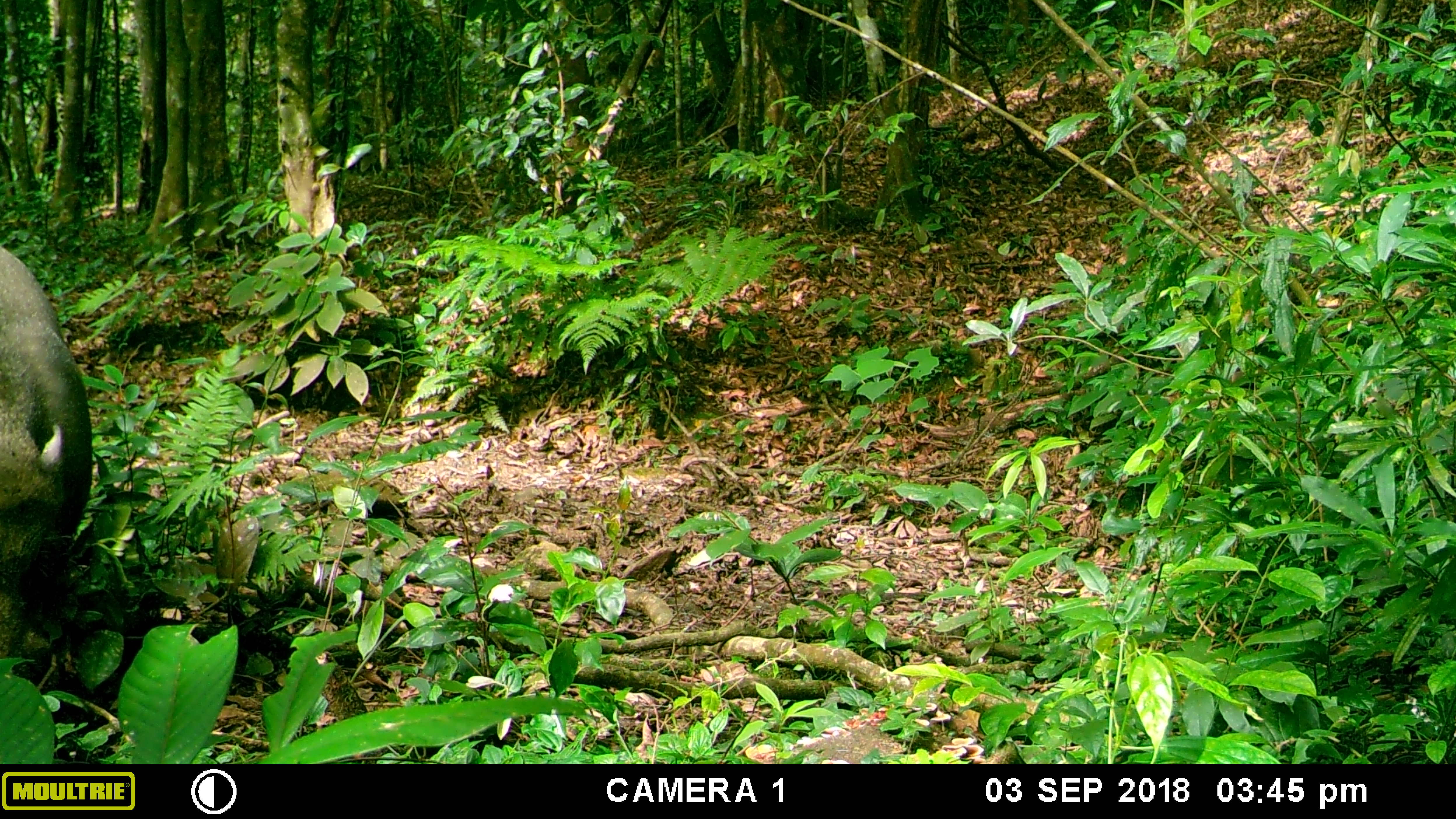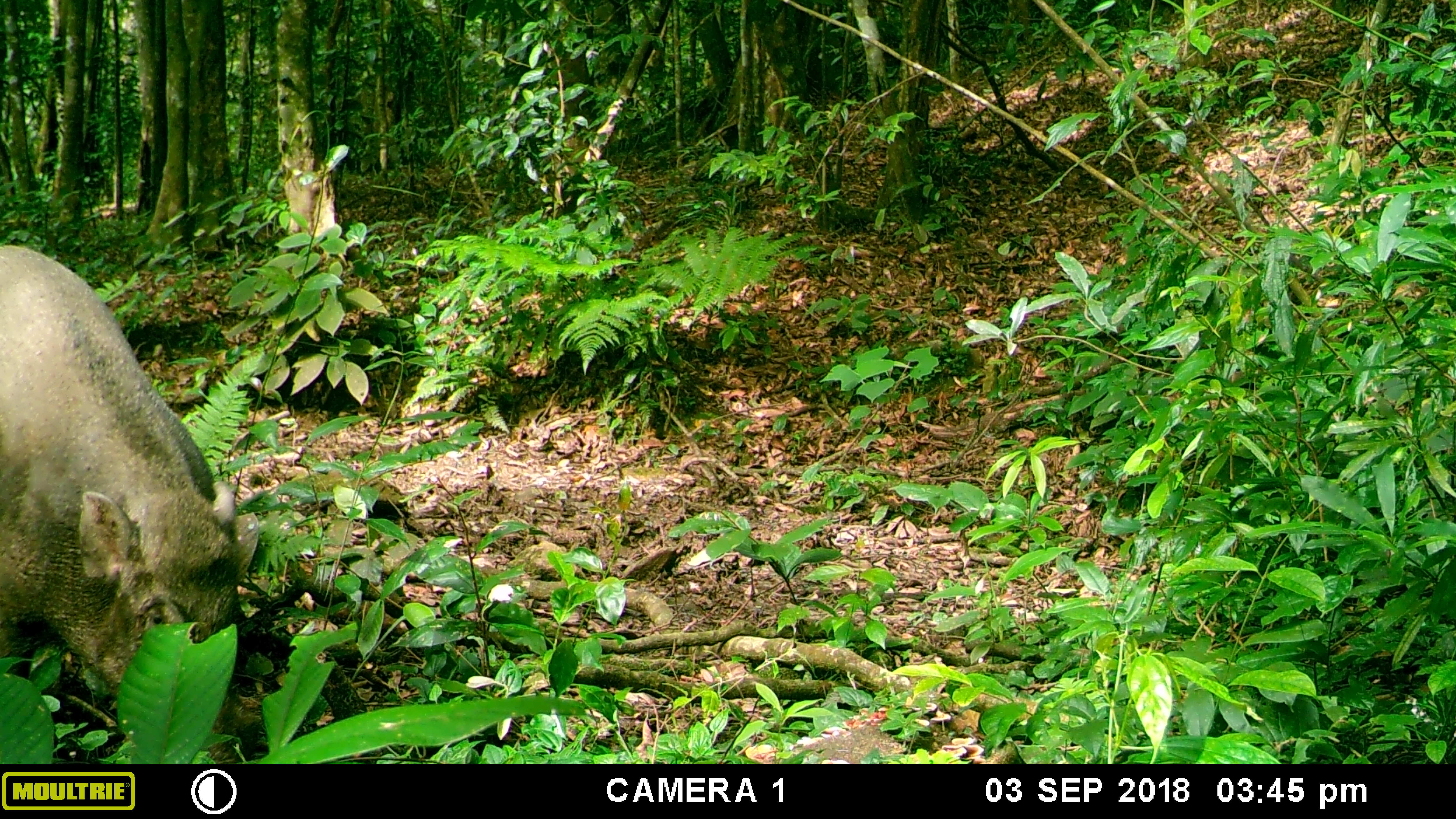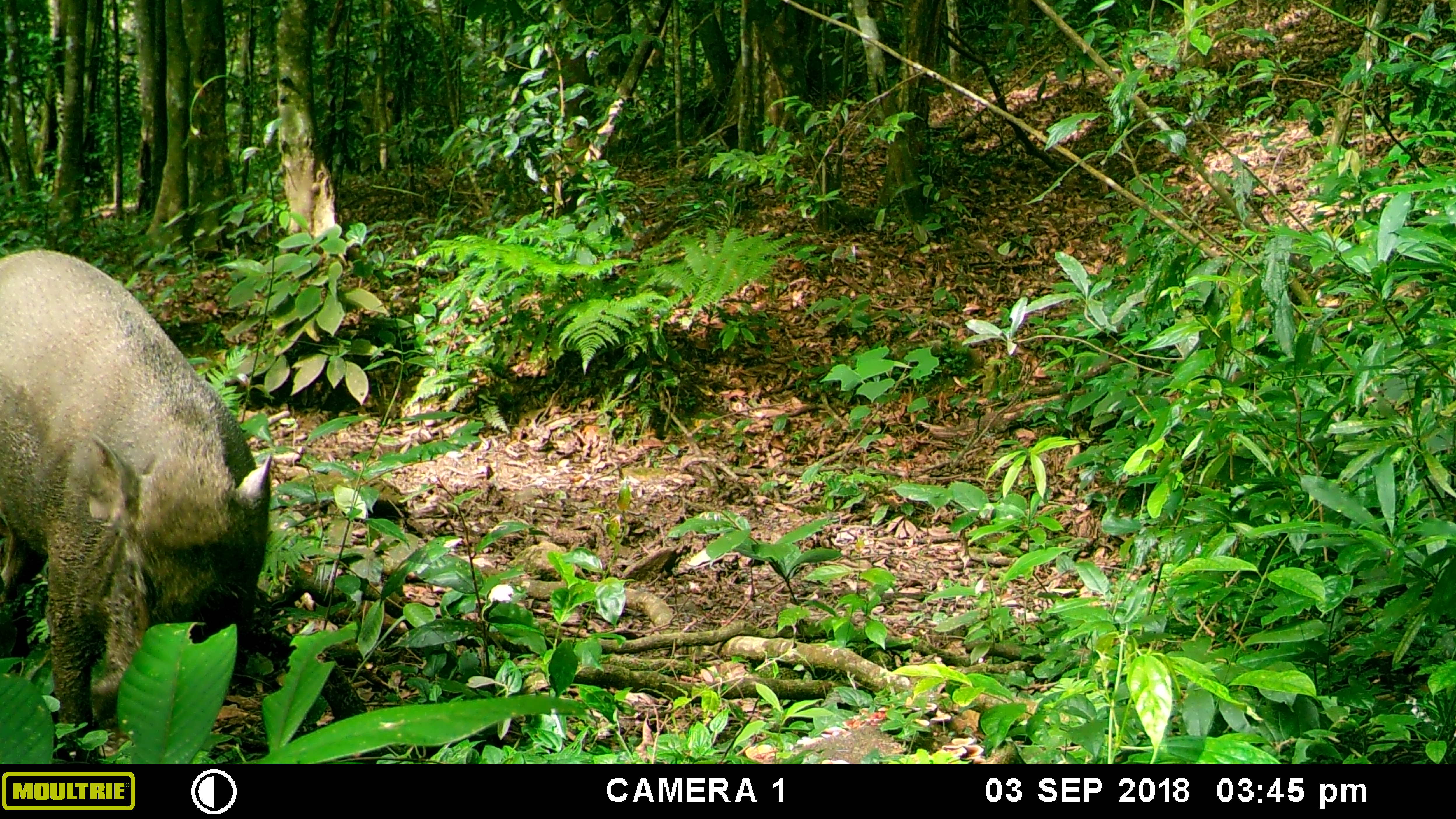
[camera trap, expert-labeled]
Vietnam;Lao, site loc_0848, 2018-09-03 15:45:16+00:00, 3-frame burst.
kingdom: Animalia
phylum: Chordata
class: Mammalia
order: Artiodactyla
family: Suidae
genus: Sus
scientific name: Sus scrofa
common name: eurasian wild pig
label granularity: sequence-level